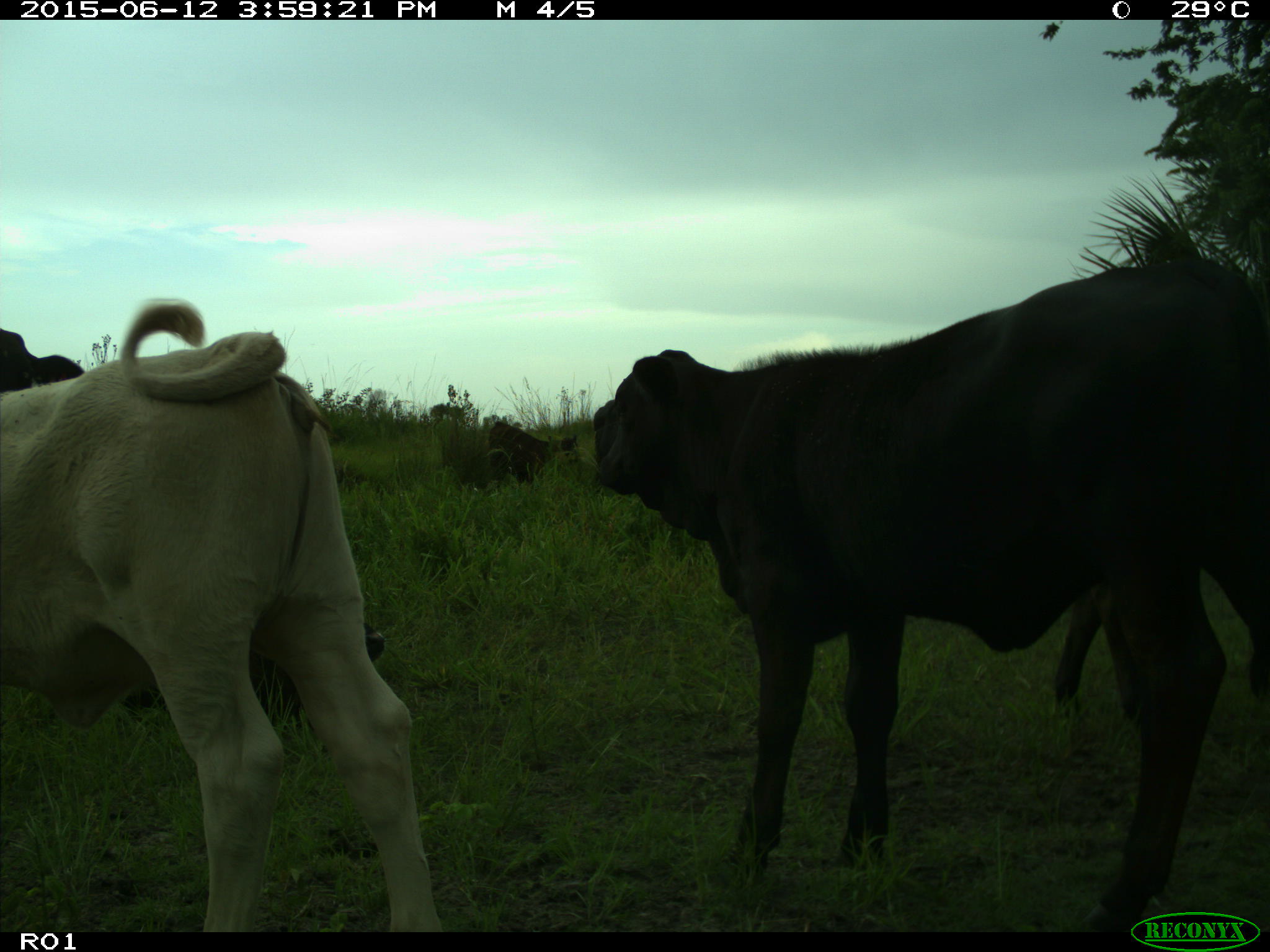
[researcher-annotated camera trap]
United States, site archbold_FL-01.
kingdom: Animalia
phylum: Chordata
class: Mammalia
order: Artiodactyla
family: Bovidae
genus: Bos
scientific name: Bos taurus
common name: domestic cow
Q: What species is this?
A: Bos taurus (domestic cow).